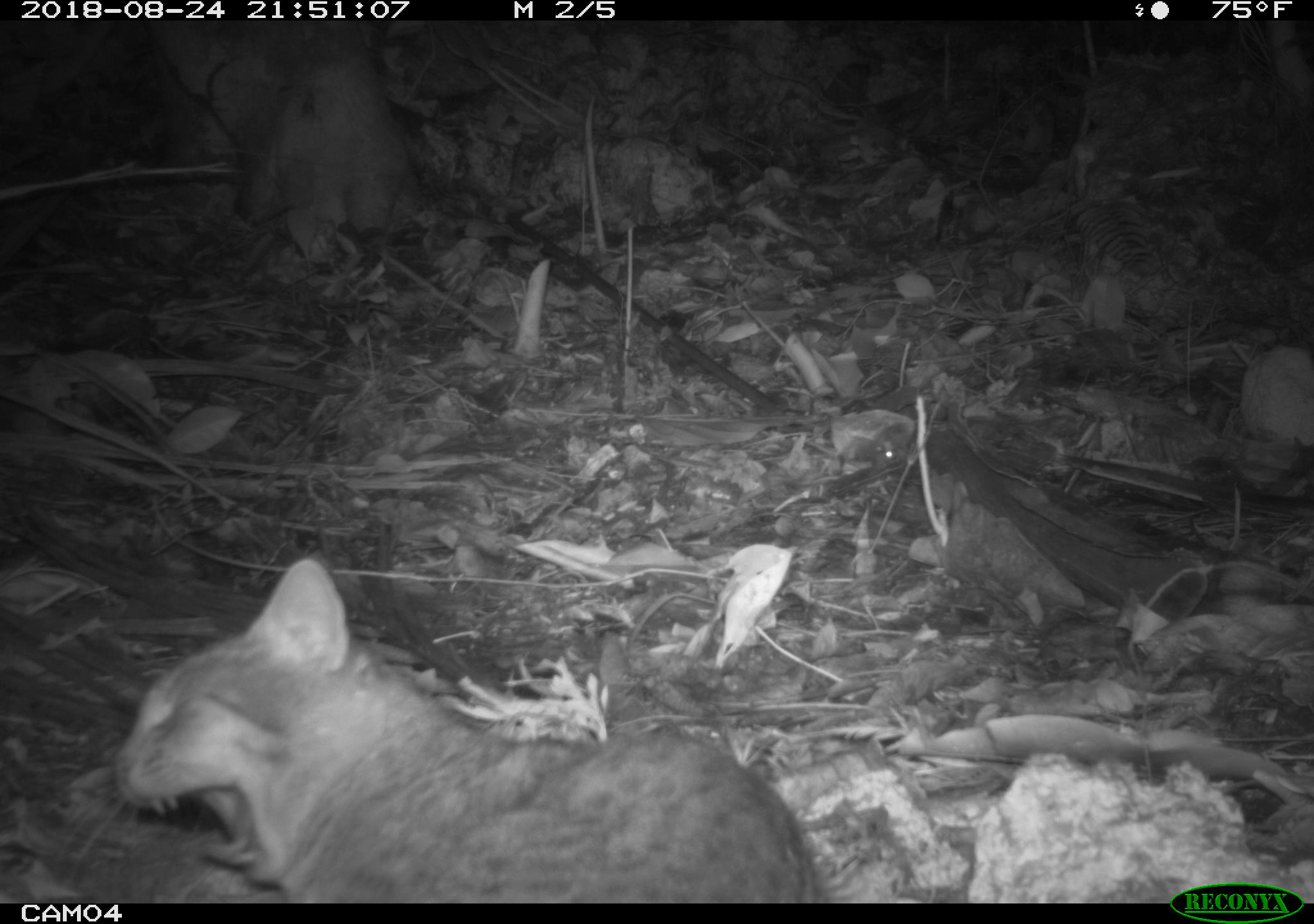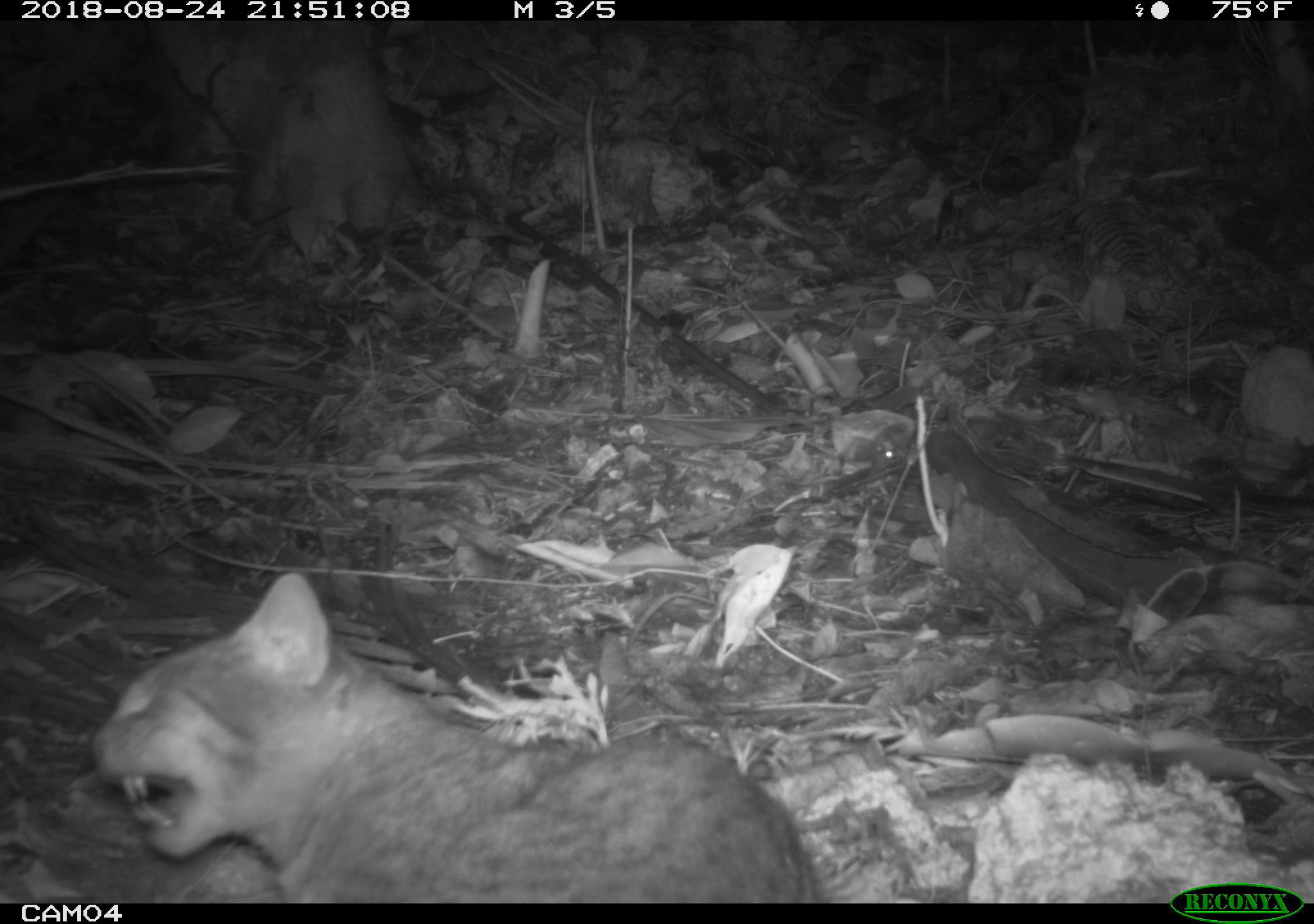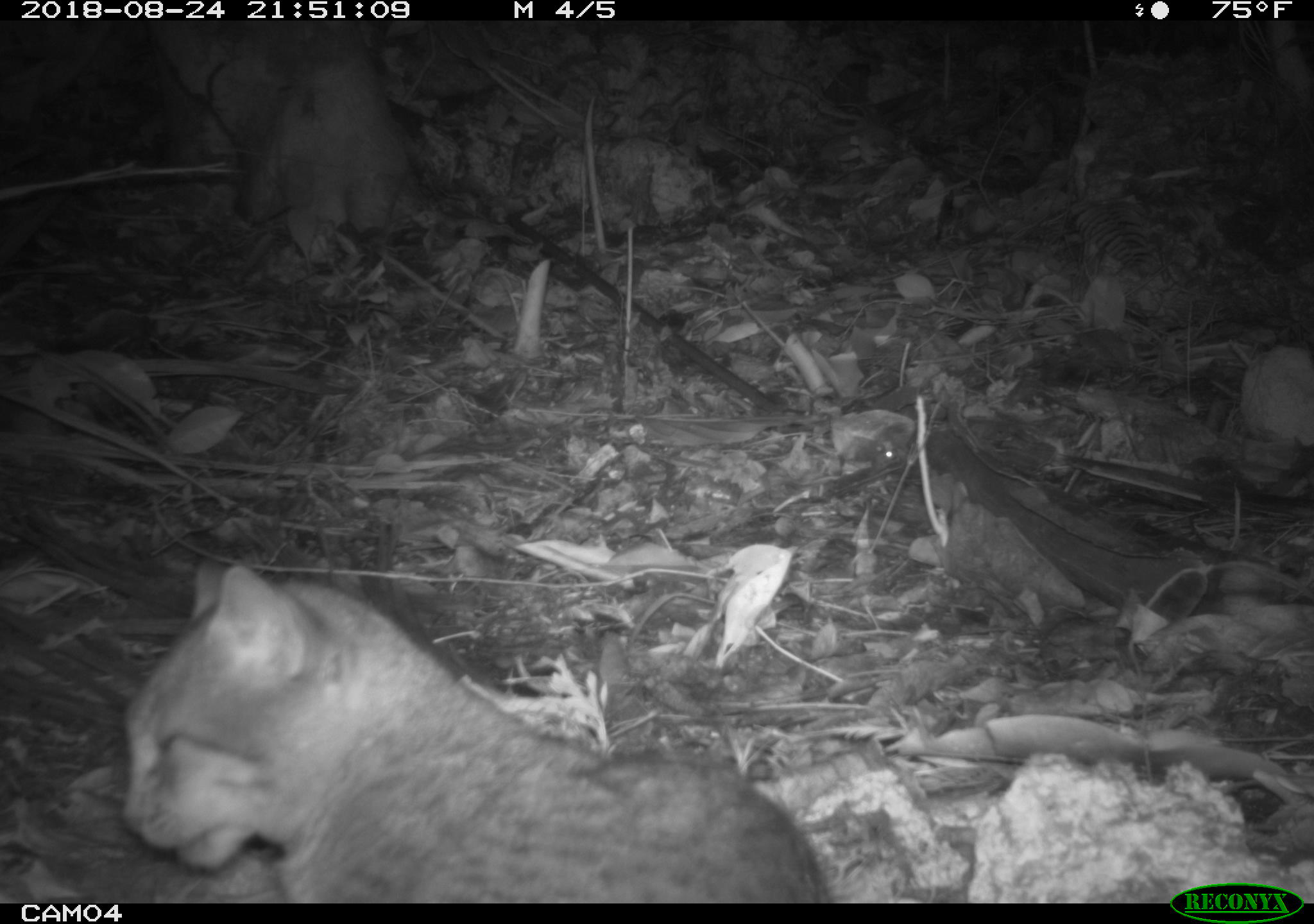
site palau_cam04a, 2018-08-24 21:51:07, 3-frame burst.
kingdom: Animalia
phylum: Chordata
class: Mammalia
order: Carnivora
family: Felidae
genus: Felis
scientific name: Felis catus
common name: cat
Cat (Felis catus).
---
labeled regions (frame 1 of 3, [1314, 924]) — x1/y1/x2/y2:
cat: 110/555/830/896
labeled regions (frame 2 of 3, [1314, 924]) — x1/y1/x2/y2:
cat: 80/567/827/902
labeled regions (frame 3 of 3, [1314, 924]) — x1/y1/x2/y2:
cat: 112/558/835/904